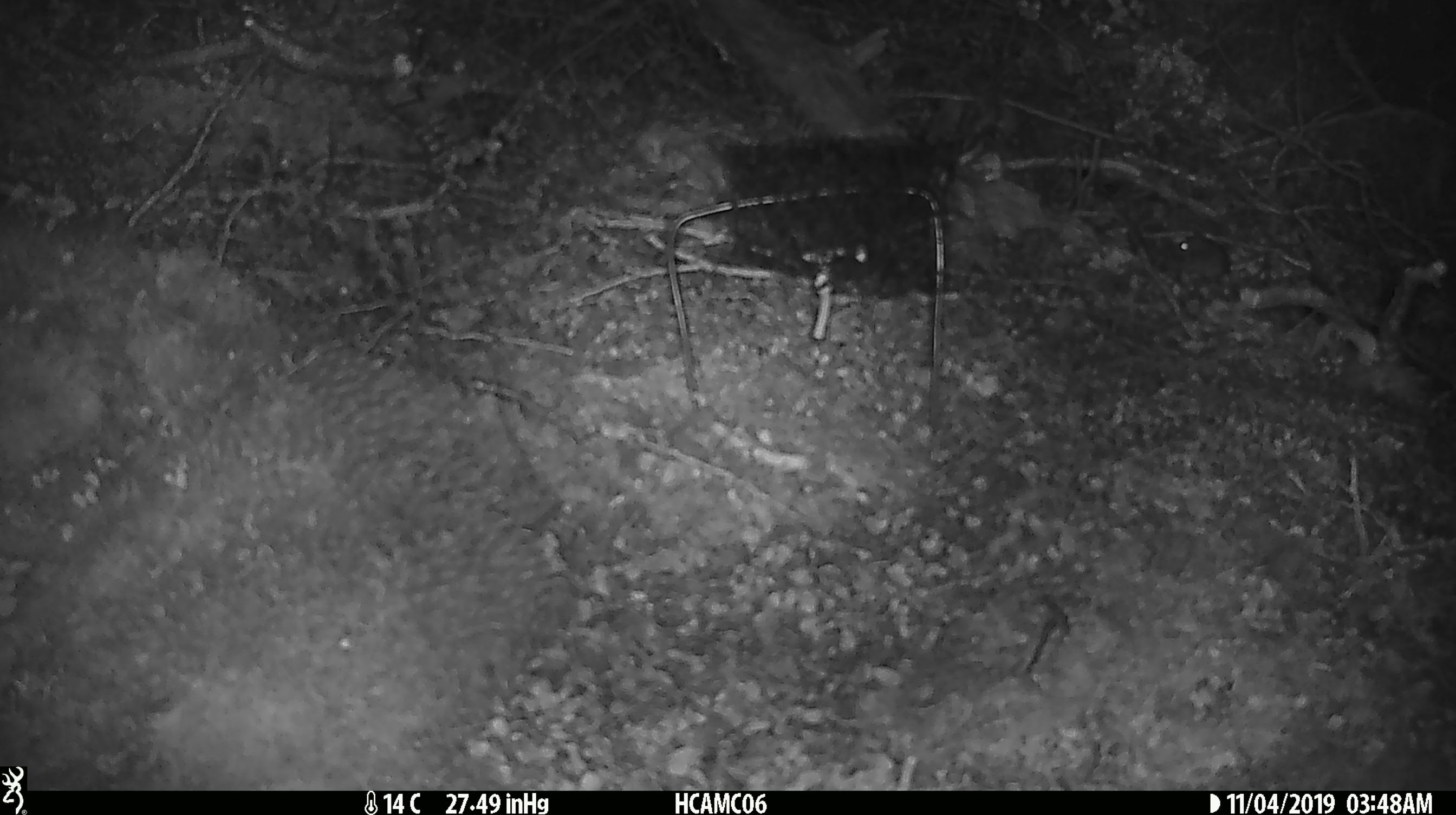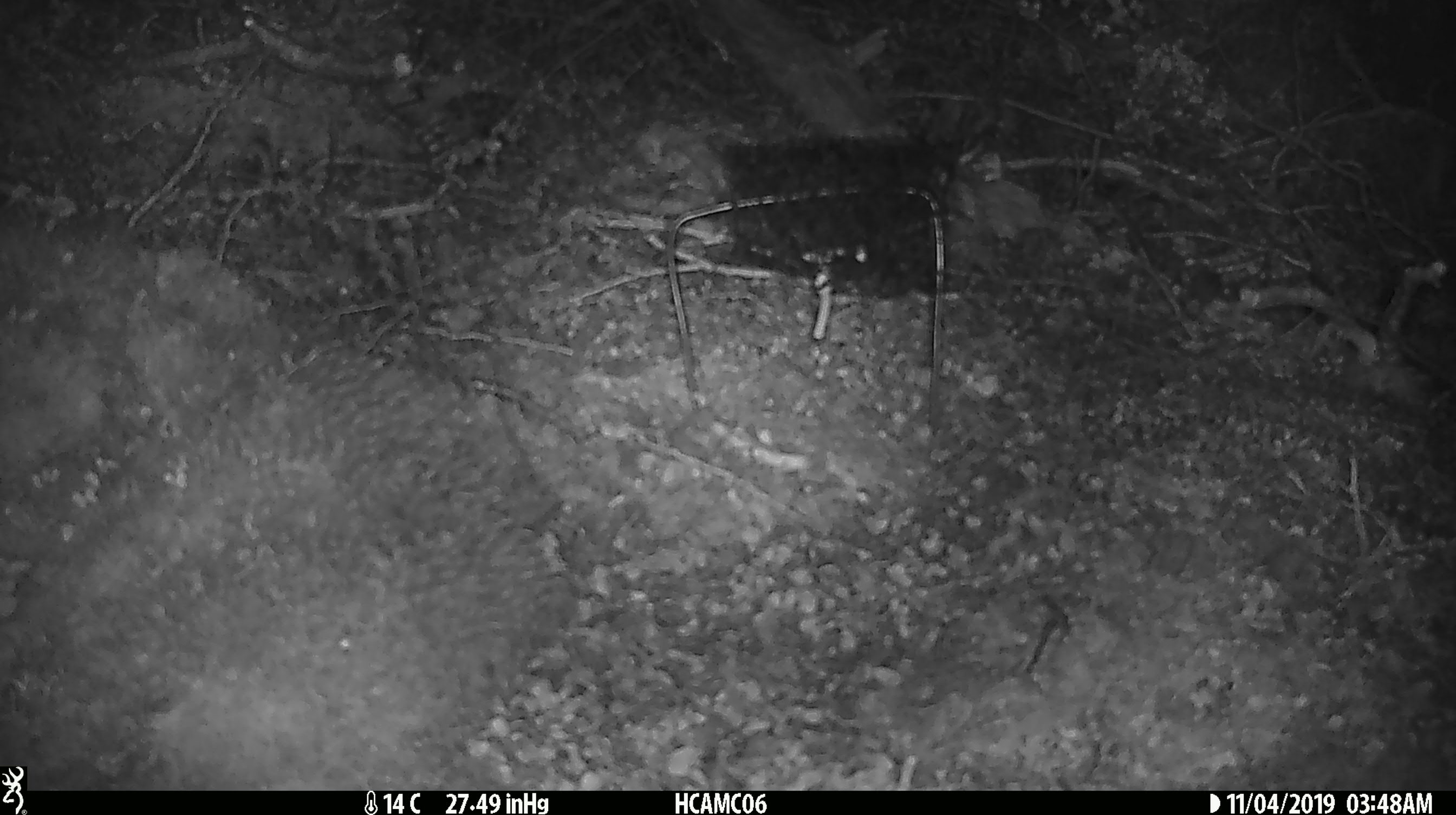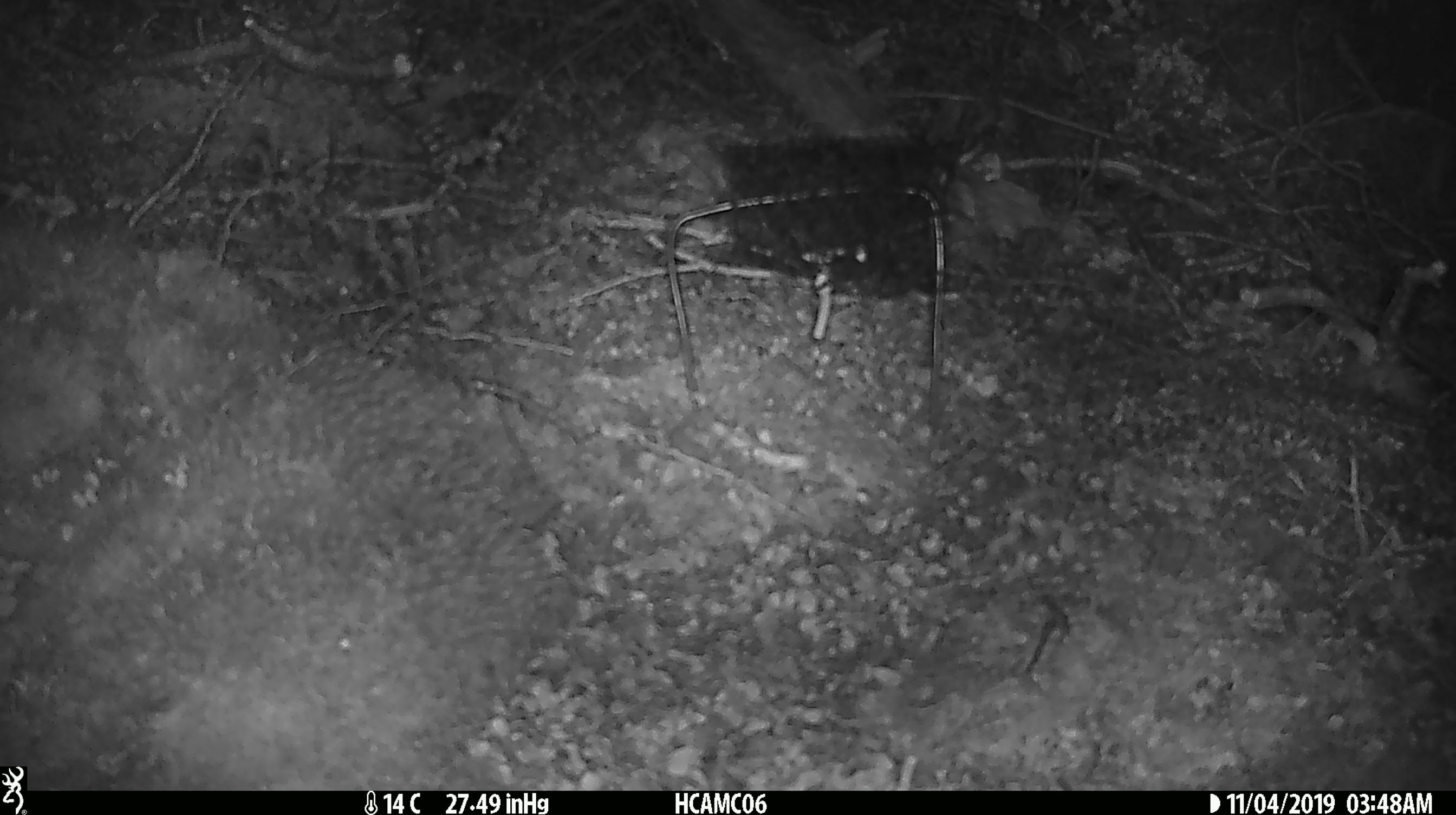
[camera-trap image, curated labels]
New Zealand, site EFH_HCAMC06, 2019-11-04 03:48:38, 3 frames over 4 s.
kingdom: Animalia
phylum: Chordata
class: Mammalia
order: Rodentia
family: Muridae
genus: Mus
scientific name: Mus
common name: mouse